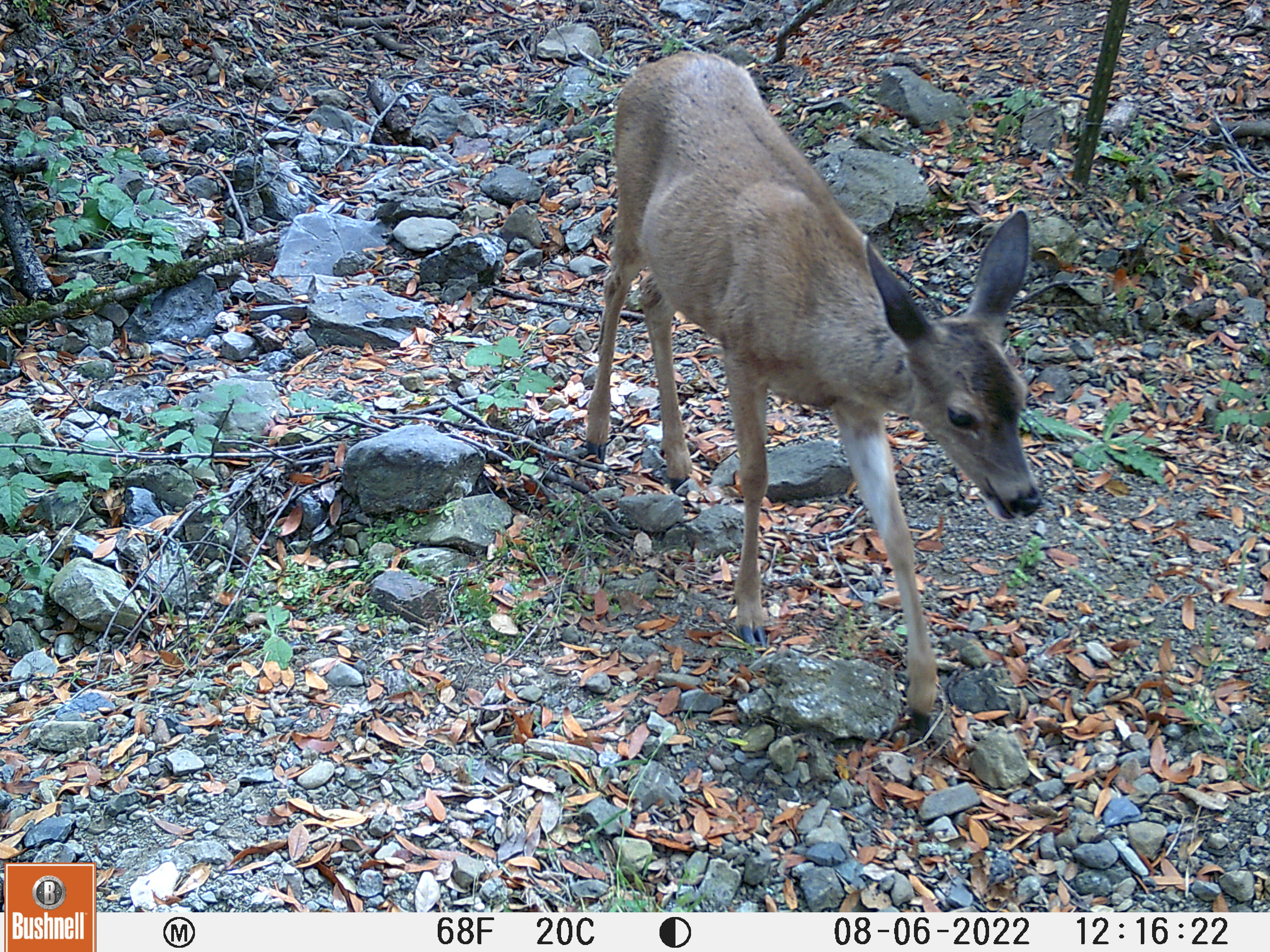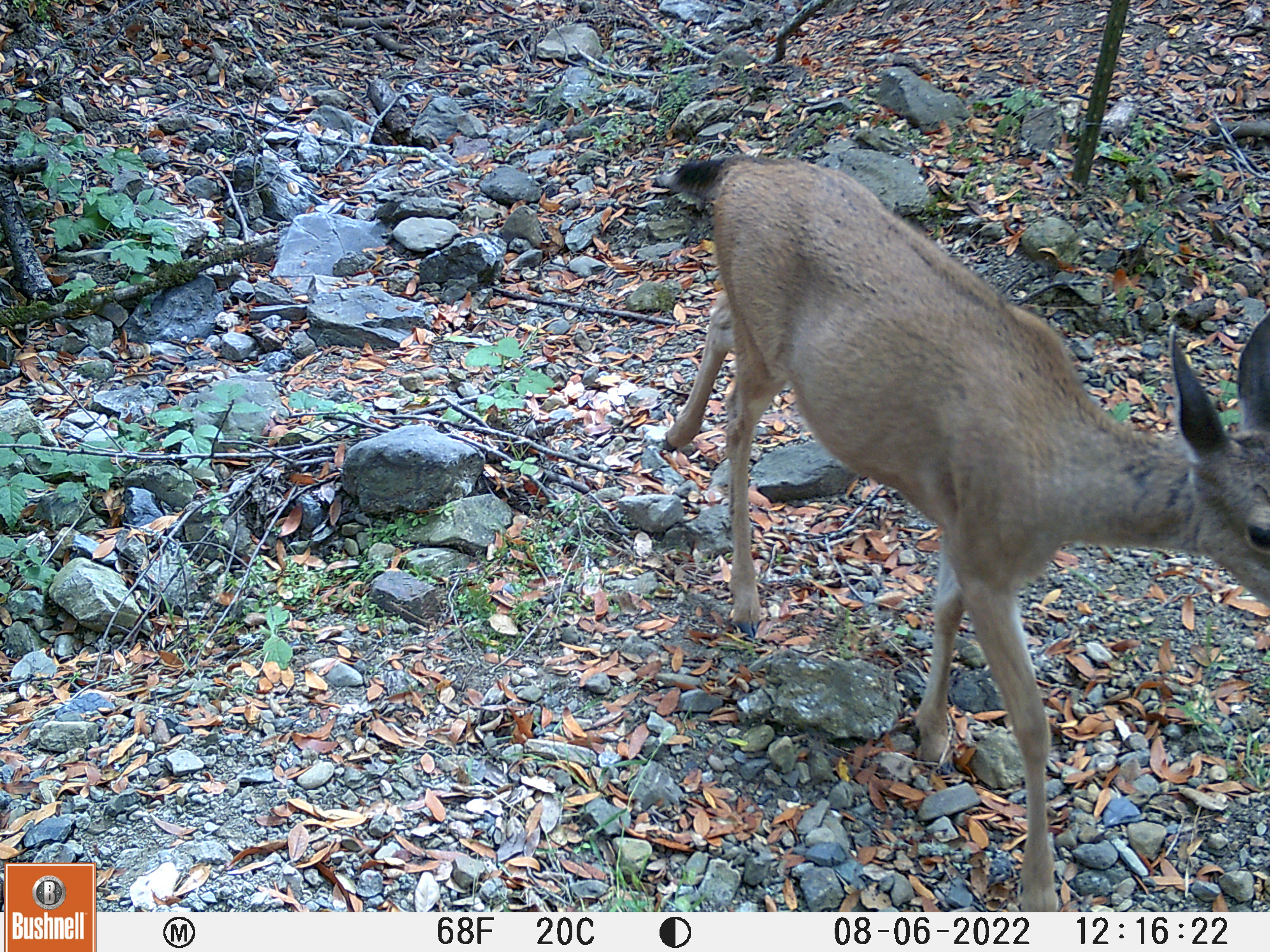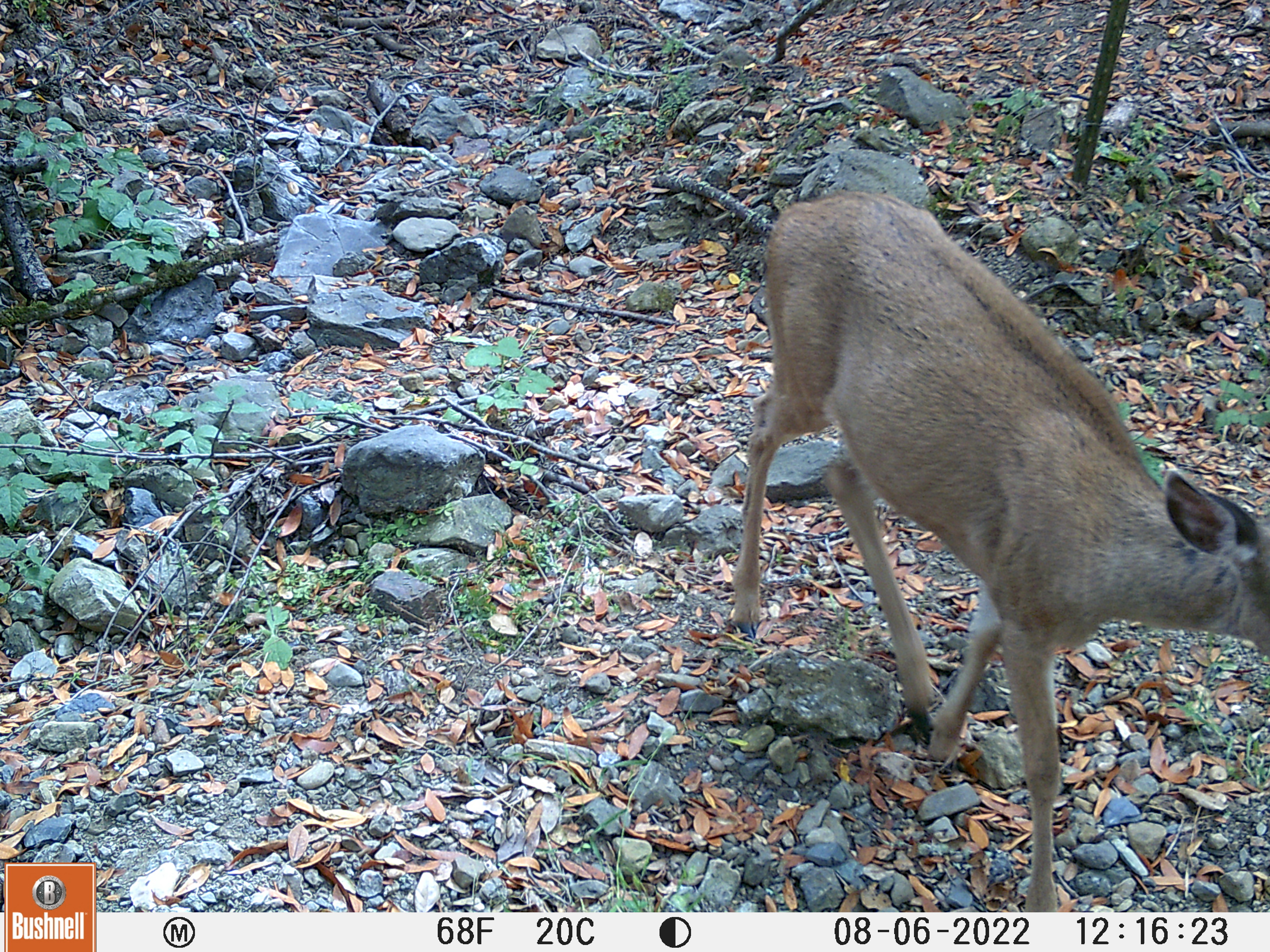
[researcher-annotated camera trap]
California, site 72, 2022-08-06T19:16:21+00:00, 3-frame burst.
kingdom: Animalia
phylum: Chordata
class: Mammalia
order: Artiodactyla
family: Cervidae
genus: Odocoileus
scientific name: Odocoileus hemionus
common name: mule deer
Mule deer (Odocoileus hemionus).